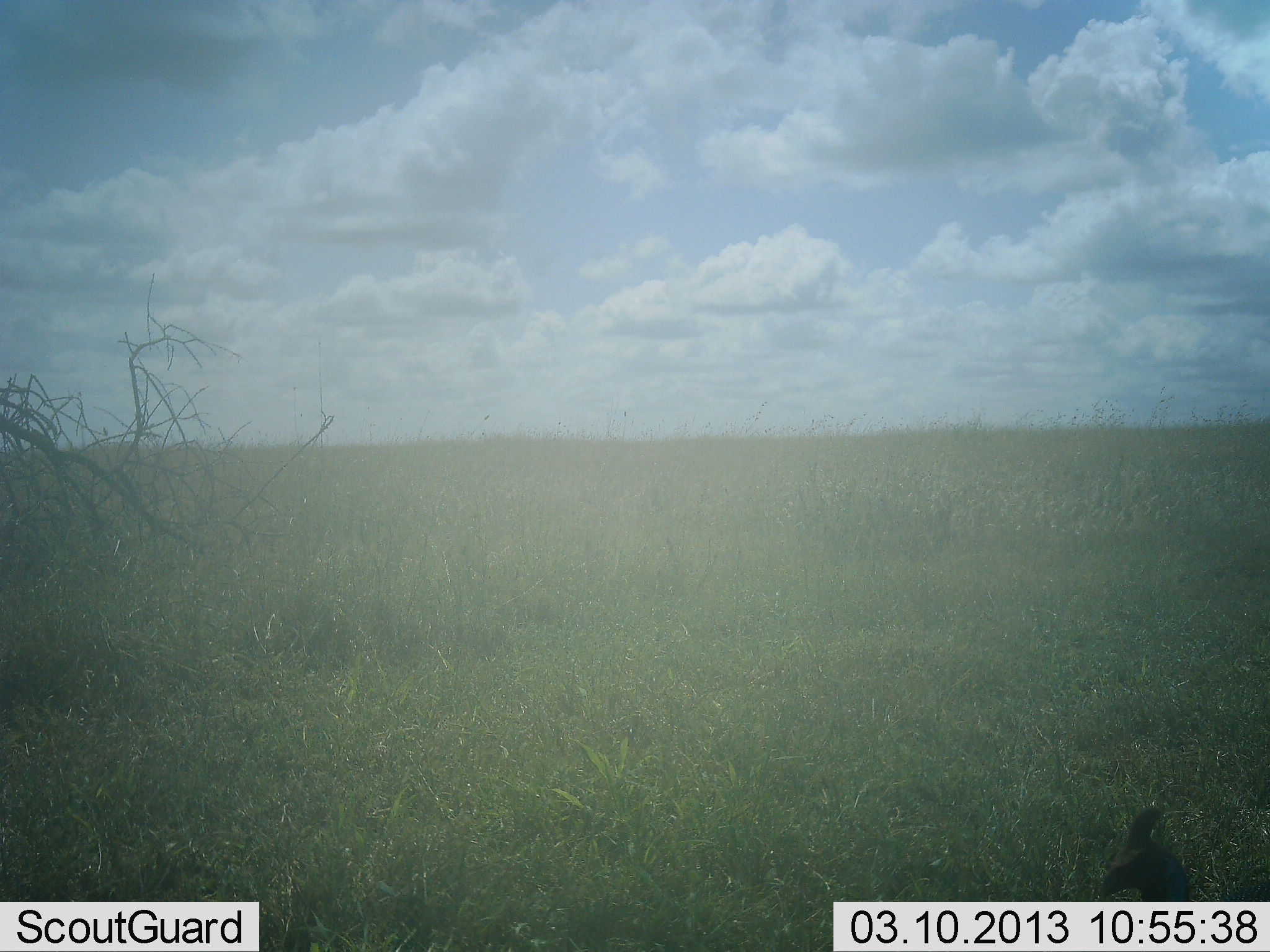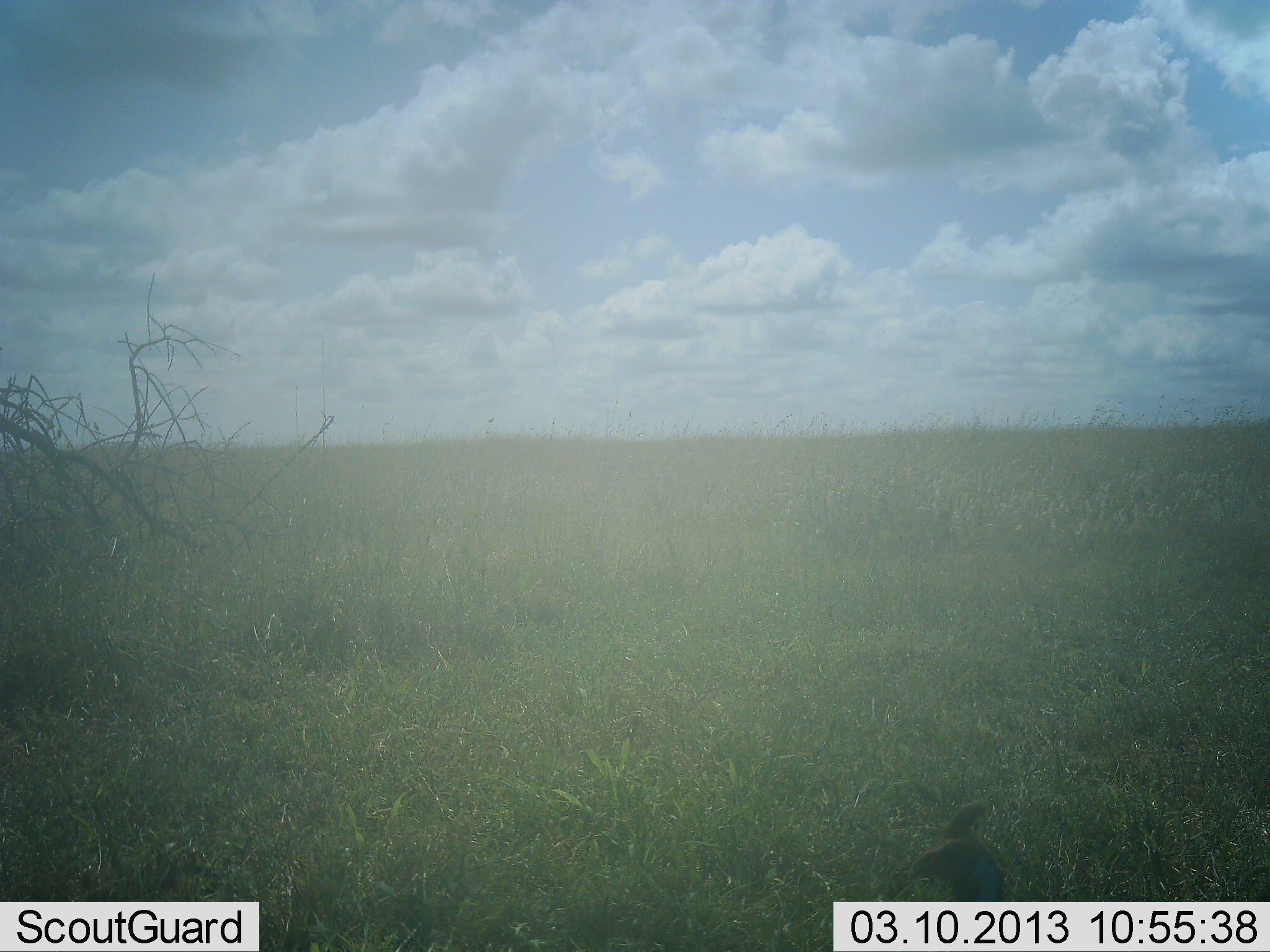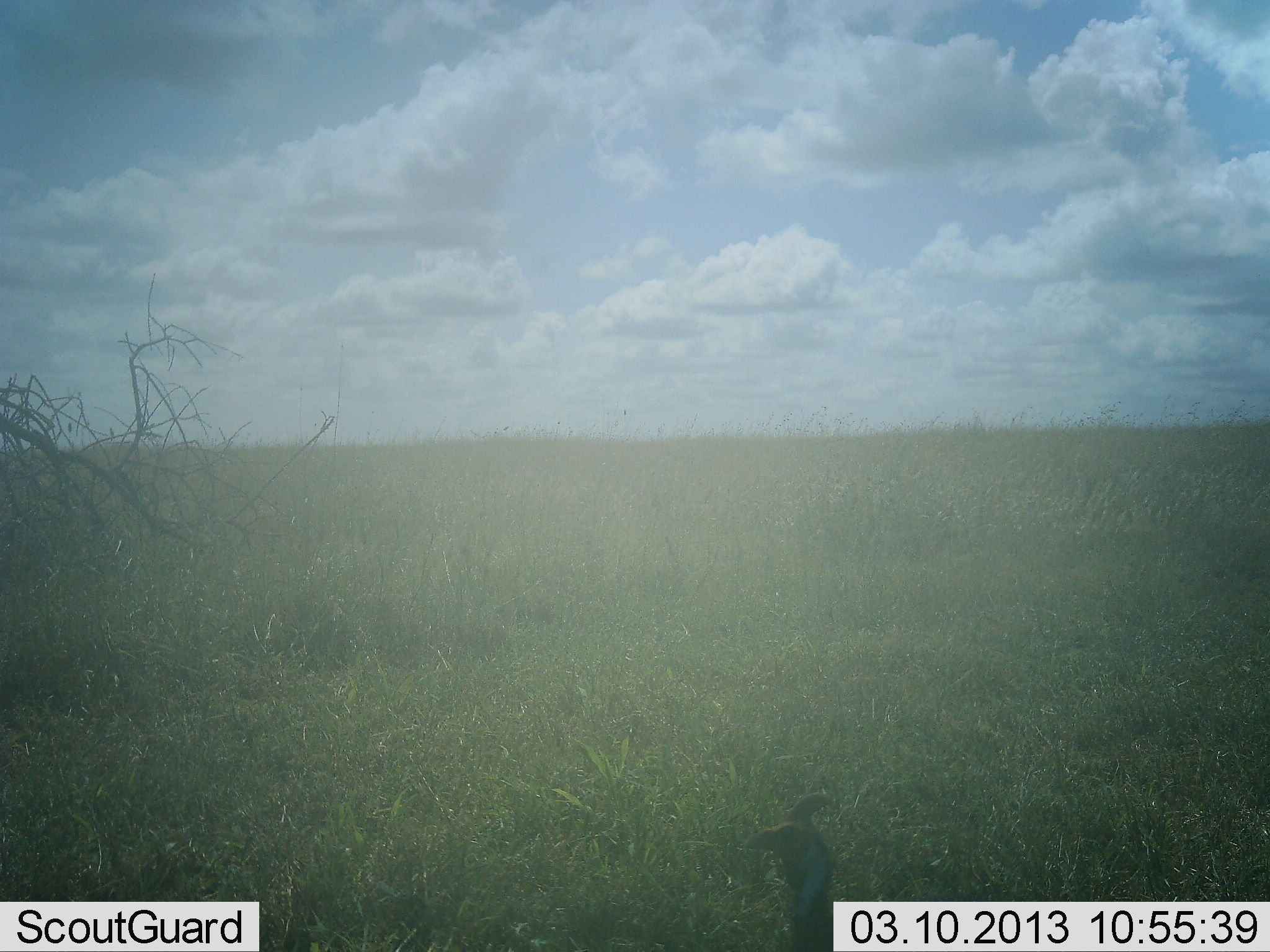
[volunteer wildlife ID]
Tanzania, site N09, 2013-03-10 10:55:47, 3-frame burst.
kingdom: Animalia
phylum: Chordata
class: Aves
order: Galliformes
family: Numididae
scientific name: Numididae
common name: guinea fowl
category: guineafowl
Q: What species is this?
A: Guineafowl (guinea fowl) (Numididae).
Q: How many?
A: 1.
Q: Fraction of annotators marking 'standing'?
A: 0%.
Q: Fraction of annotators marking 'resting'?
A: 0%.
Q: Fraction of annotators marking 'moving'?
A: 100%.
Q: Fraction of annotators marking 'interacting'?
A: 0%.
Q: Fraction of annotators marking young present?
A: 0%.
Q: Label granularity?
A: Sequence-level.